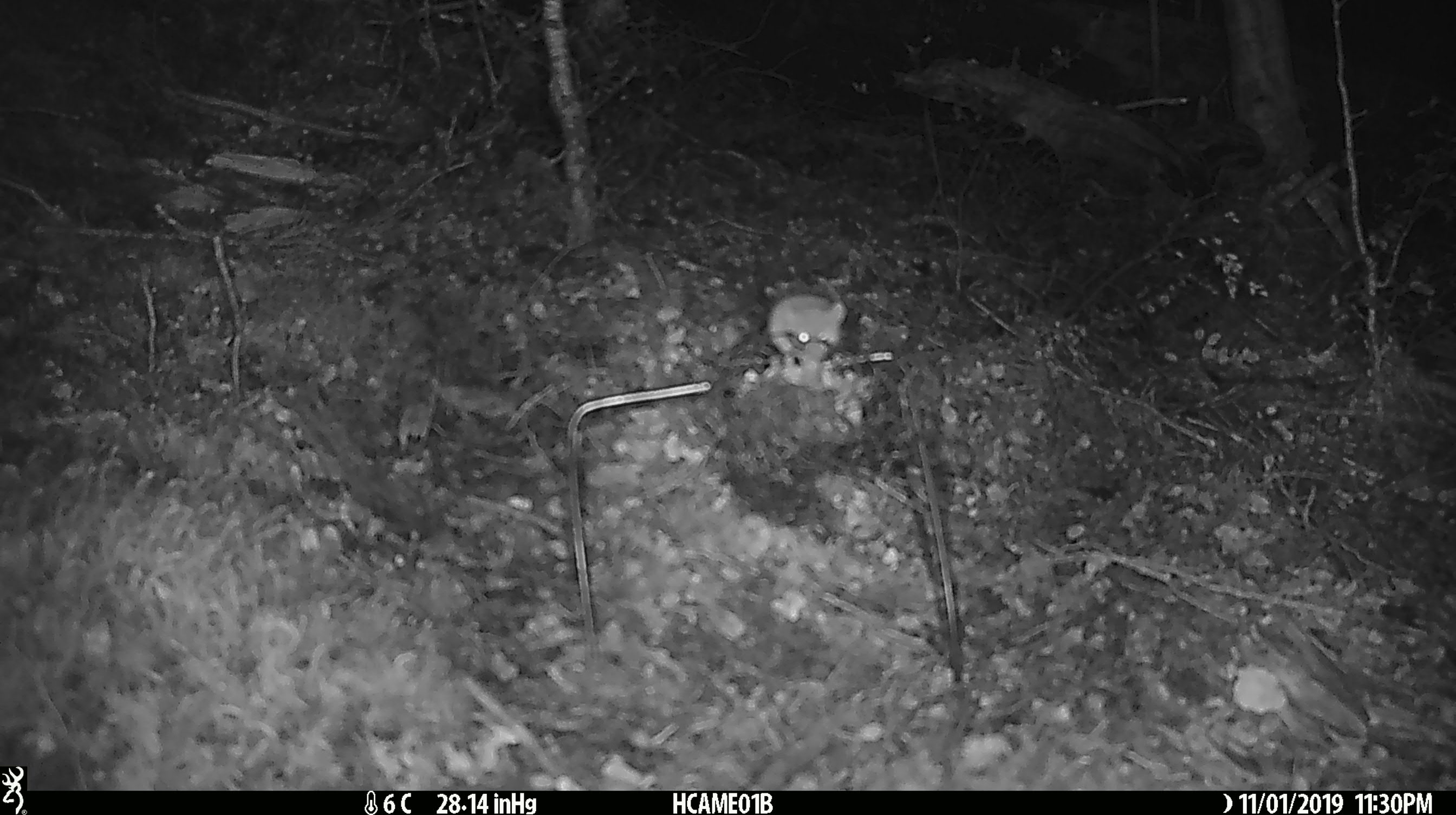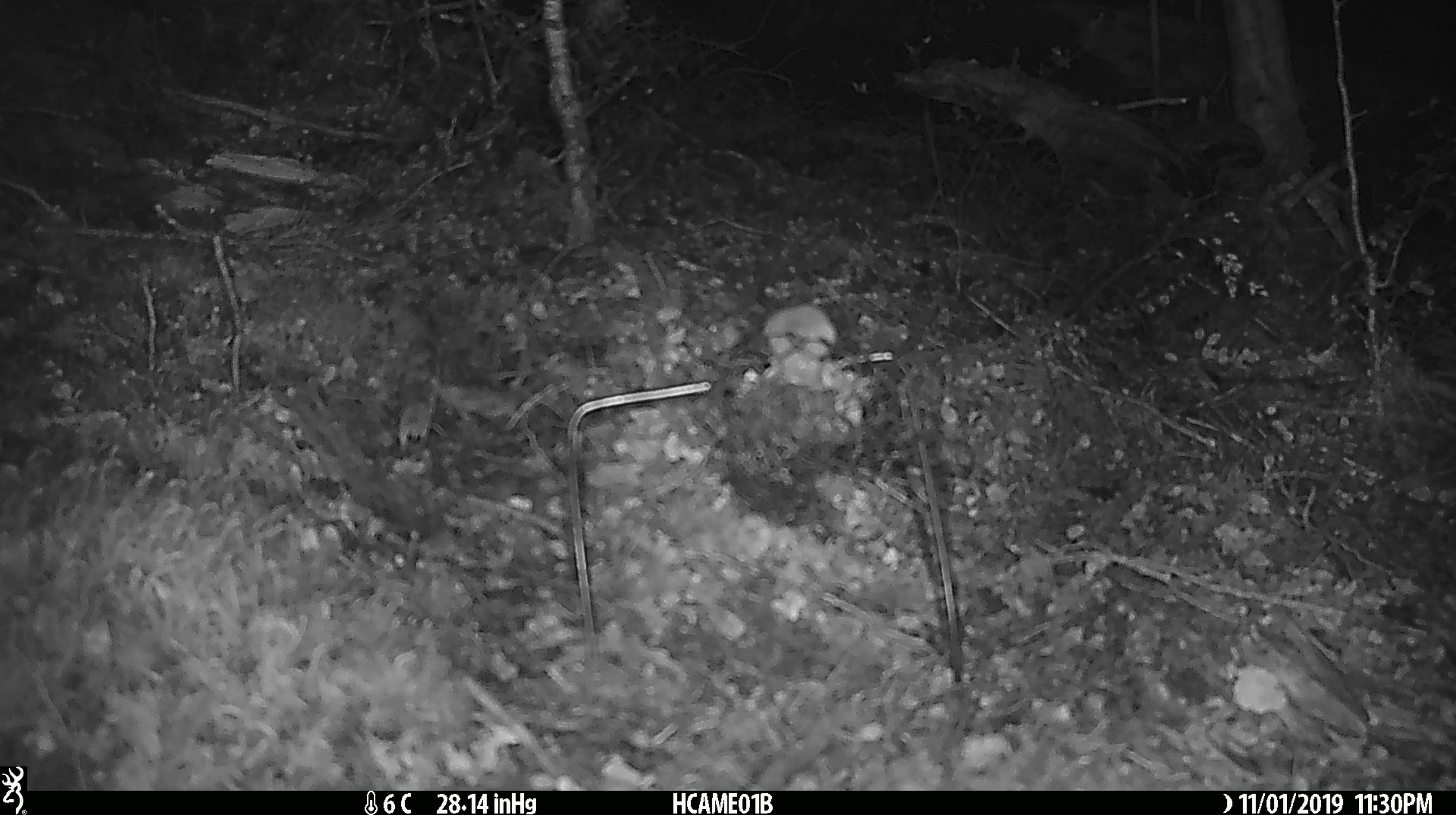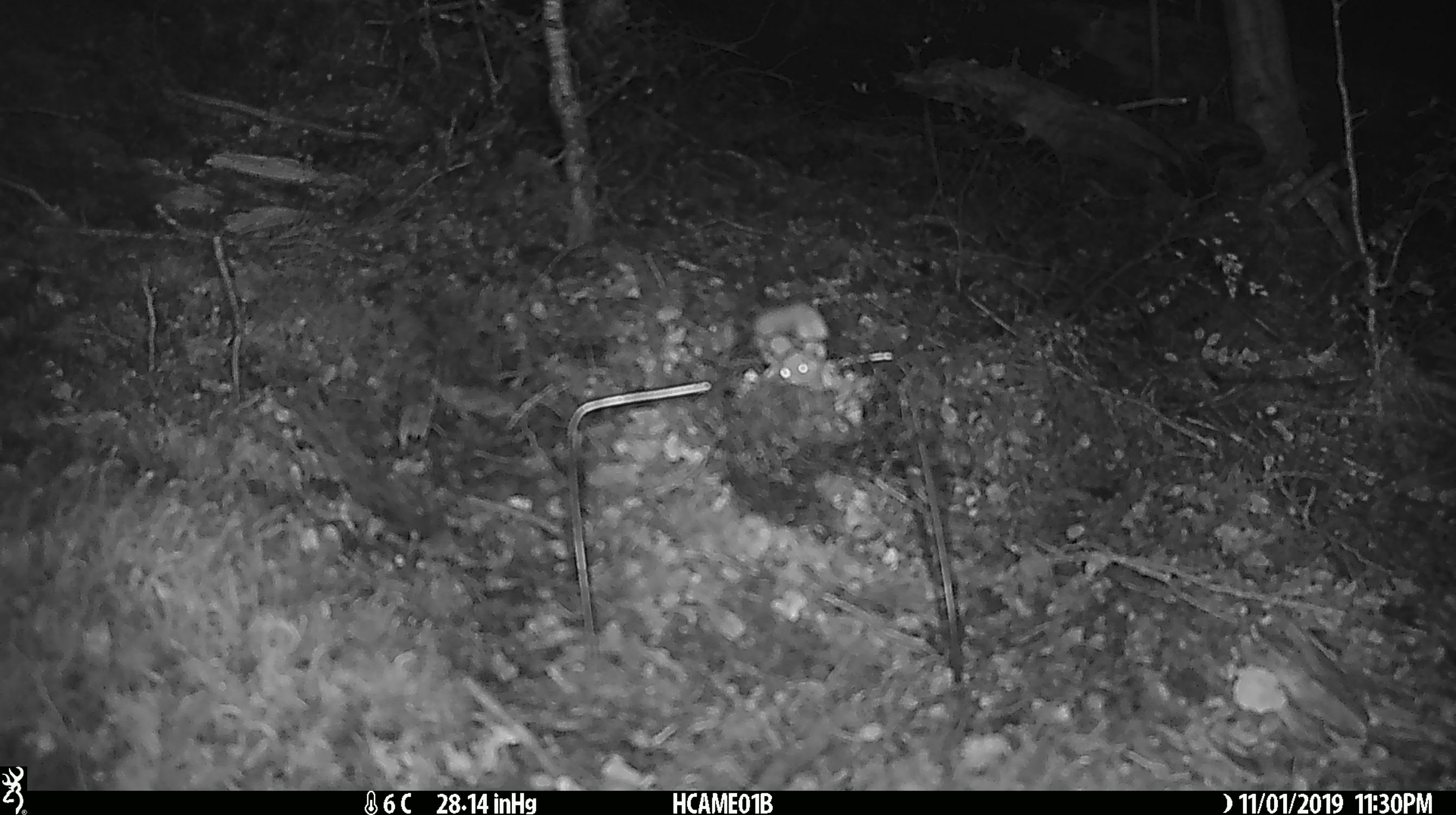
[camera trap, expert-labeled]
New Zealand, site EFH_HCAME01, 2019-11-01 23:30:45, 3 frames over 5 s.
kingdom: Animalia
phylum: Chordata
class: Mammalia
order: Rodentia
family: Muridae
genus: Mus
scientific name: Mus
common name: mouse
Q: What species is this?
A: Mouse (Mus).